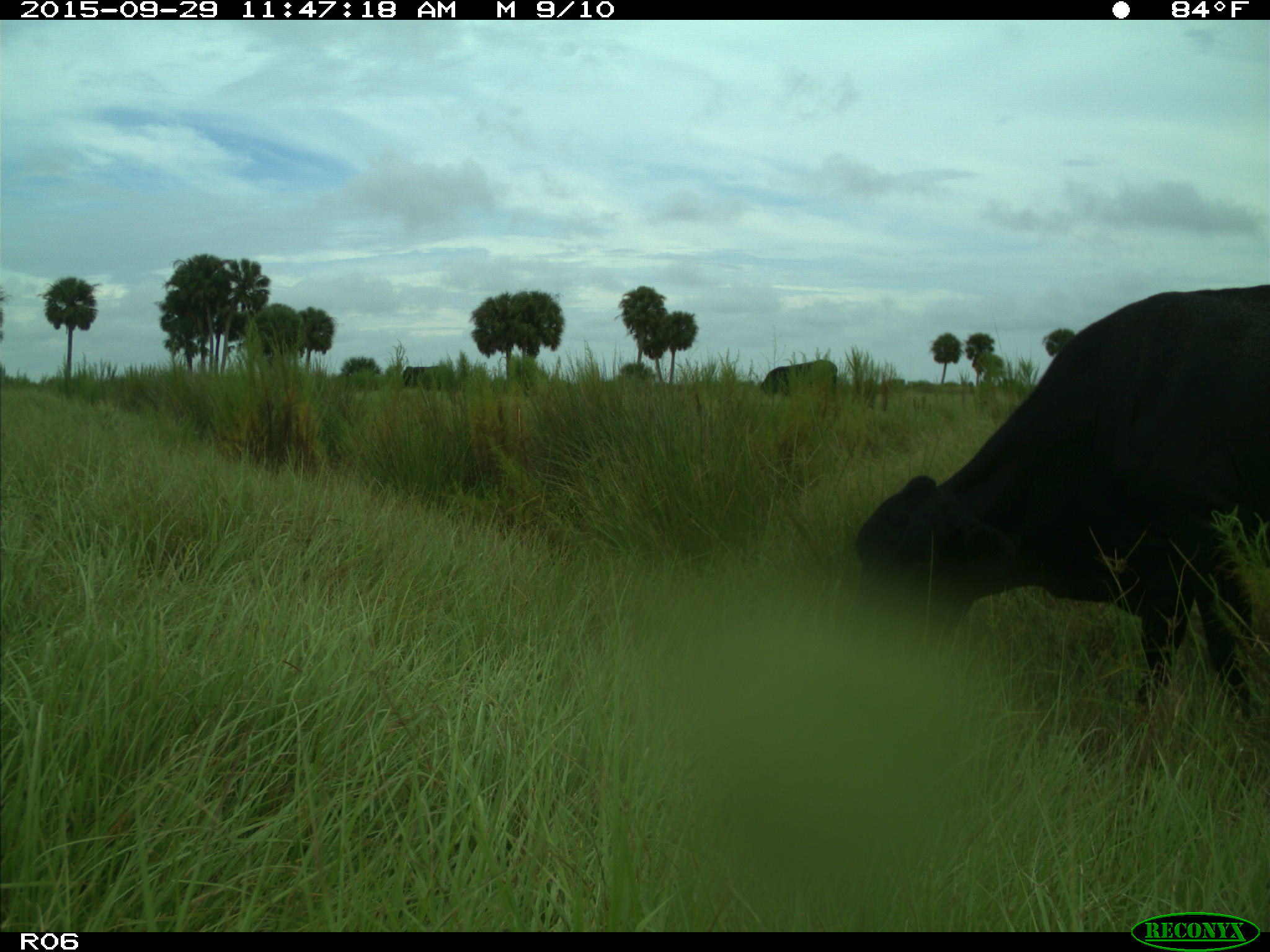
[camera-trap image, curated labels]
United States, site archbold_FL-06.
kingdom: Animalia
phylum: Chordata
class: Mammalia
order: Artiodactyla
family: Bovidae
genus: Bos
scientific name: Bos taurus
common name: domestic cow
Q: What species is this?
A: Bos taurus (domestic cow).